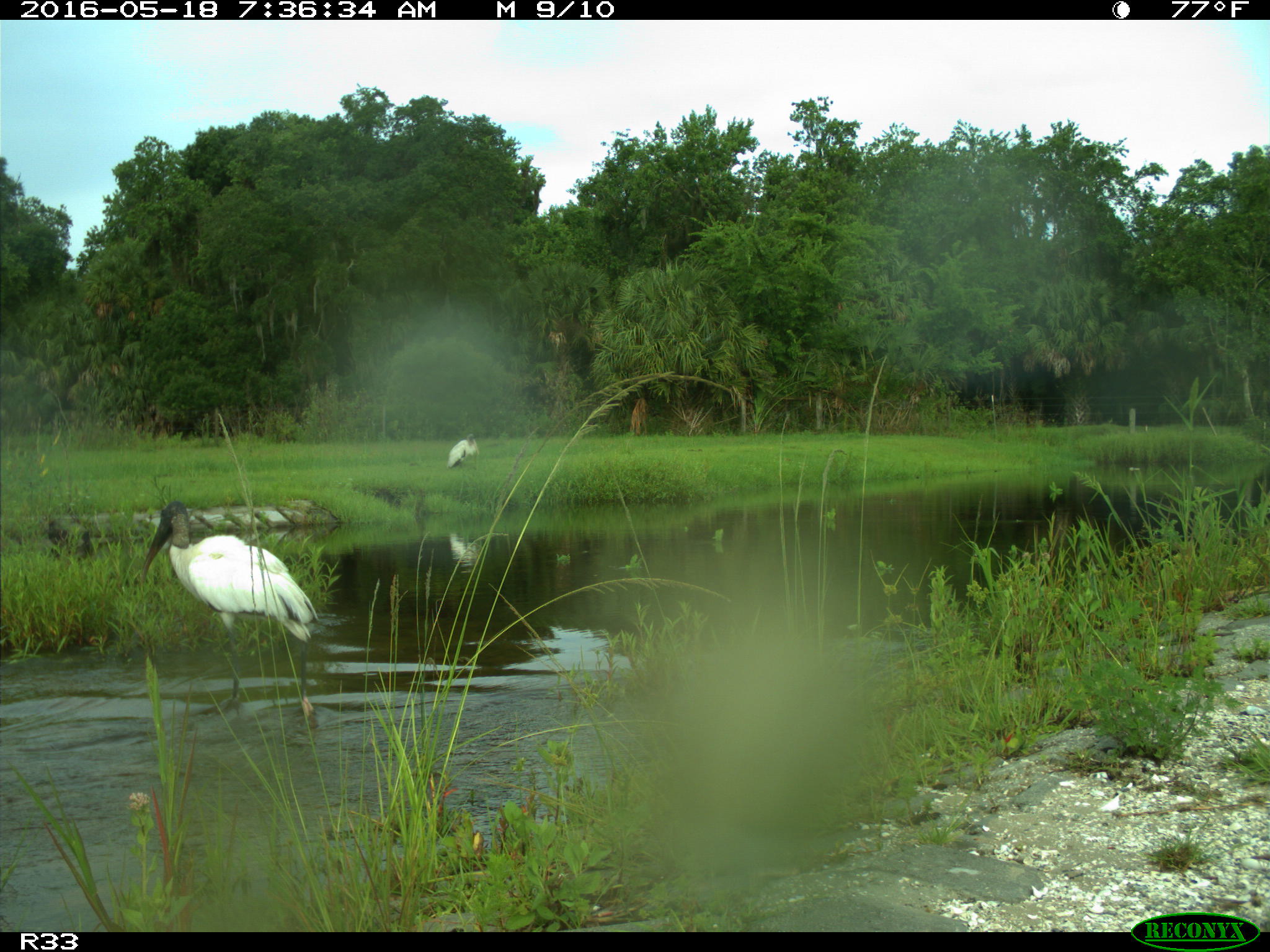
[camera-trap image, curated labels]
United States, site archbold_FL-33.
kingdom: Animalia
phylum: Chordata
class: Aves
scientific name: Aves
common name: birds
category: unidentified bird